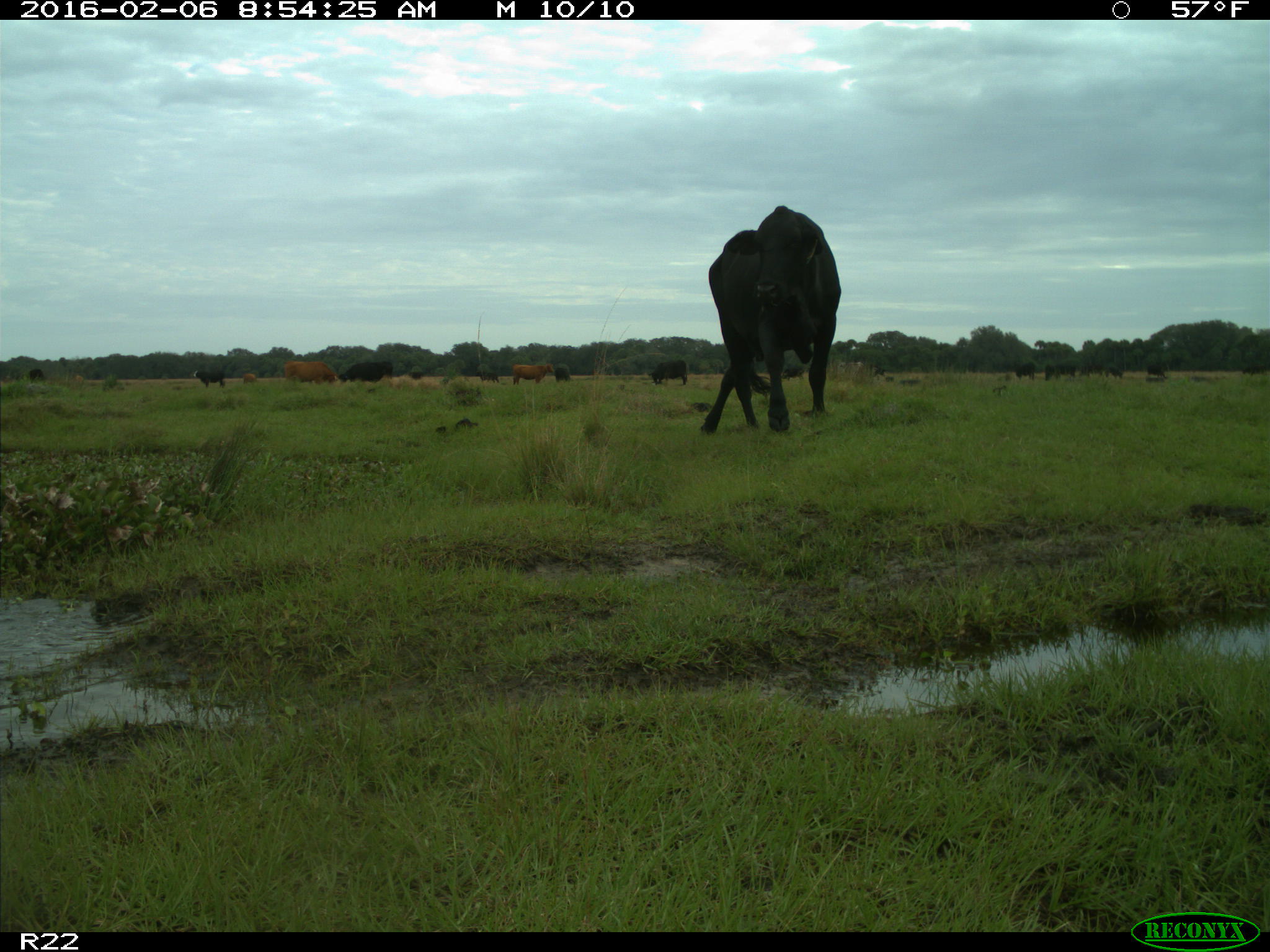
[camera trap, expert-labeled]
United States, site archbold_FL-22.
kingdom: Animalia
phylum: Chordata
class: Mammalia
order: Artiodactyla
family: Bovidae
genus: Bos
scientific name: Bos taurus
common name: domestic cow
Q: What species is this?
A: Bos taurus (domestic cow).